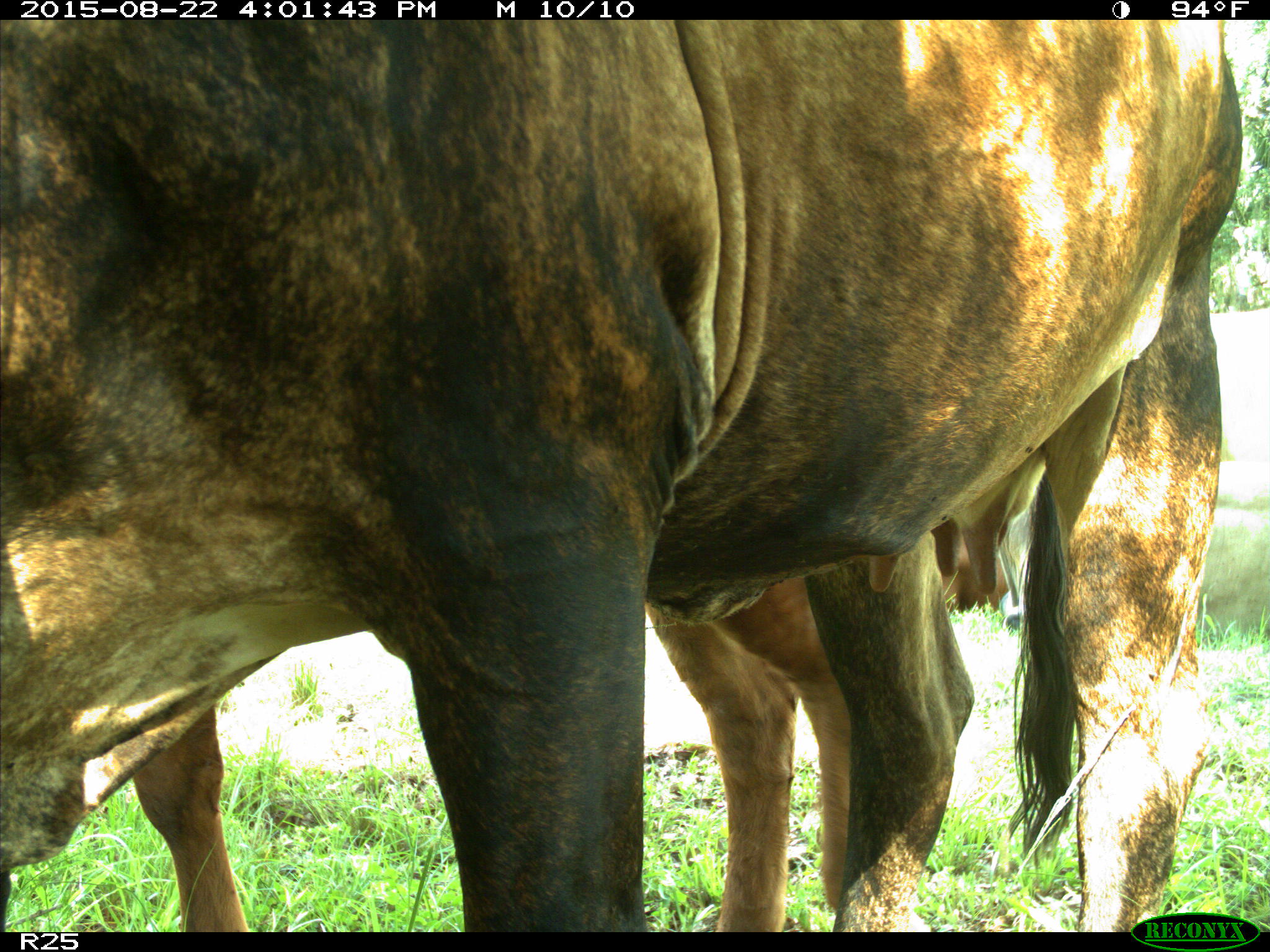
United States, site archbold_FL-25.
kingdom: Animalia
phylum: Chordata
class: Mammalia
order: Artiodactyla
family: Bovidae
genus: Bos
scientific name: Bos taurus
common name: domestic cow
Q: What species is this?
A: Bos taurus (domestic cow).